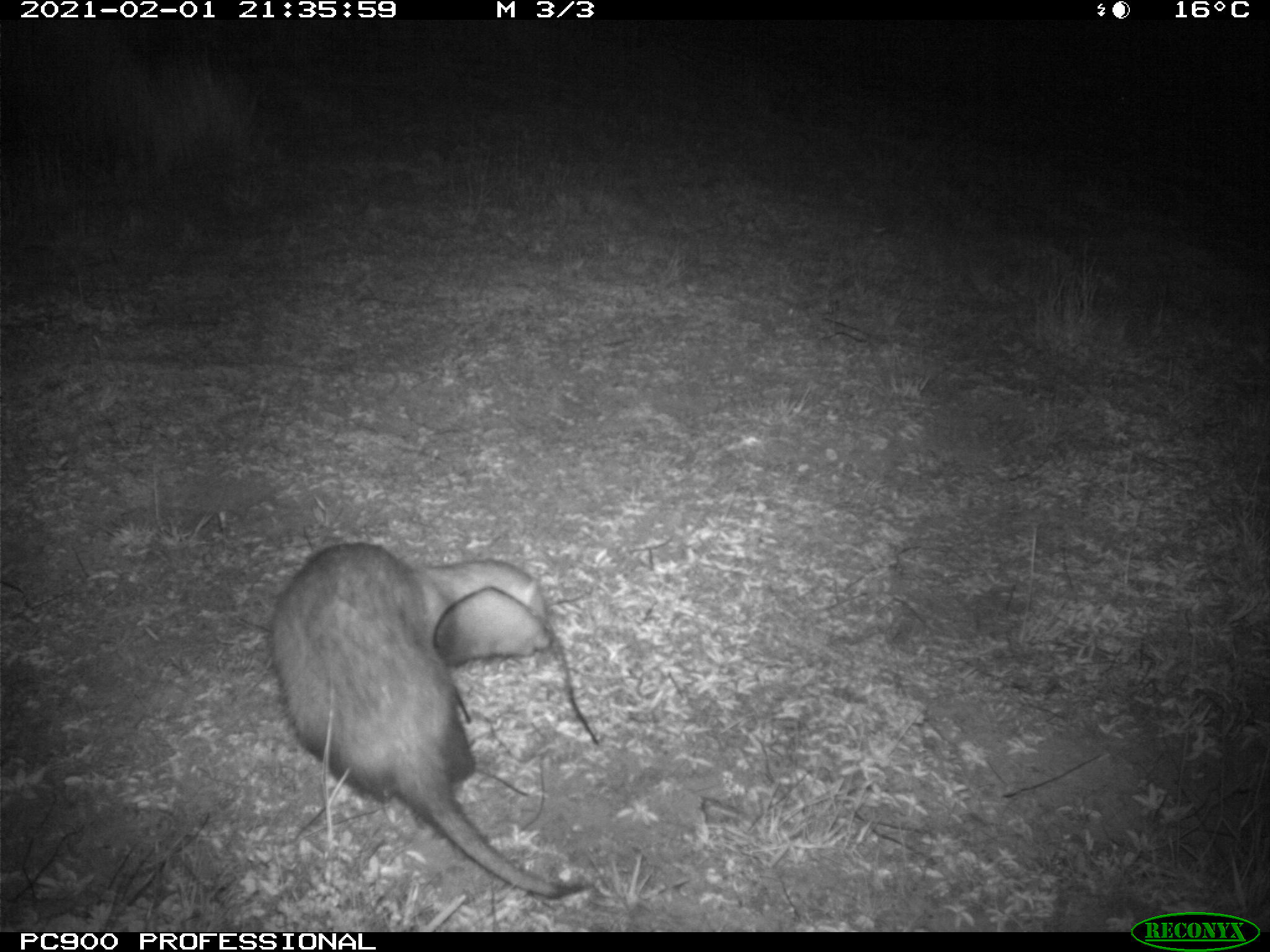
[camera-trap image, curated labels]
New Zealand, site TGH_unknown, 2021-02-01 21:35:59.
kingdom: Animalia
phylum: Chordata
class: Mammalia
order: Carnivora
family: Mustelidae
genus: Mustela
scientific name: Mustela furo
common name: ferret